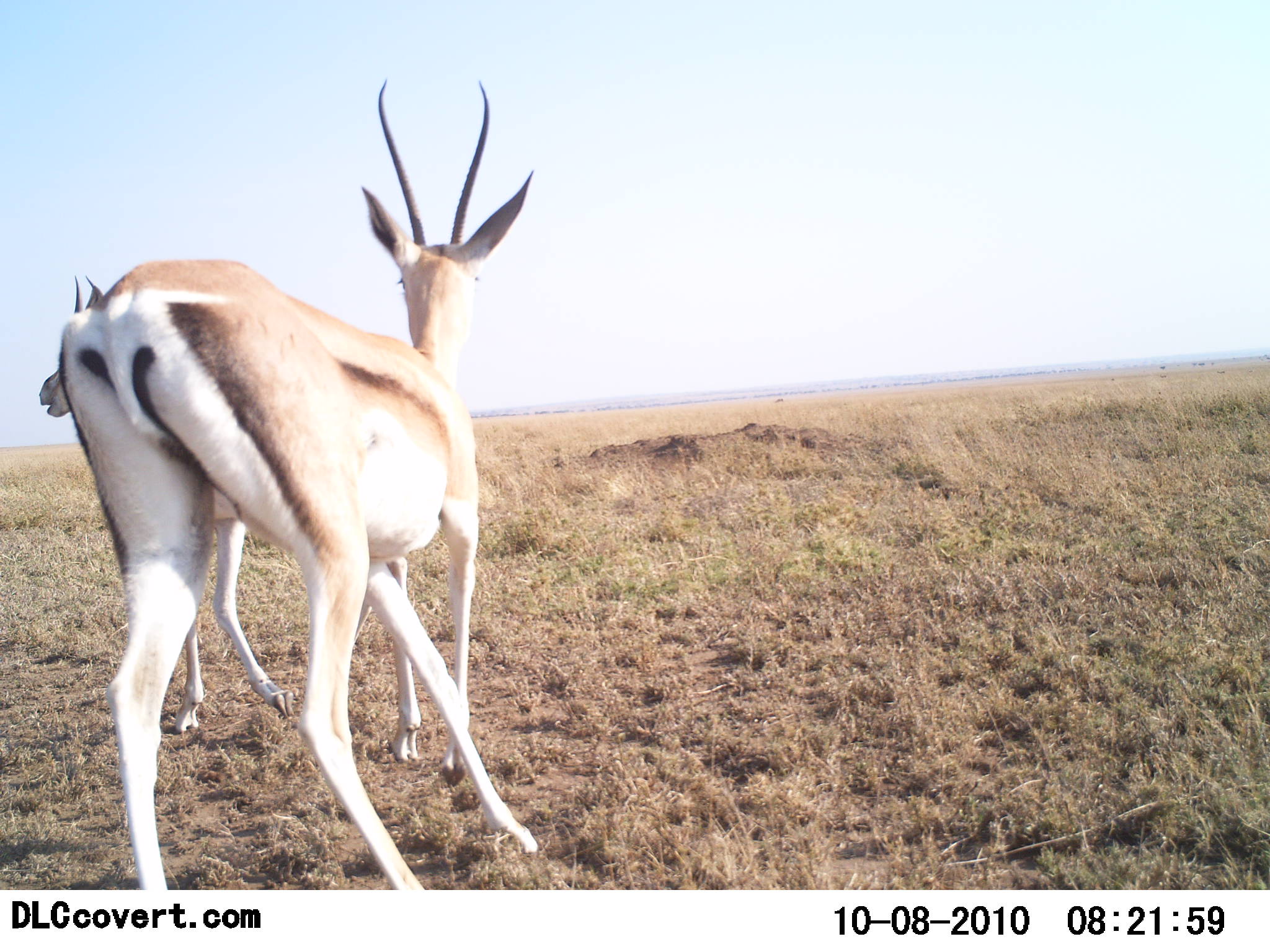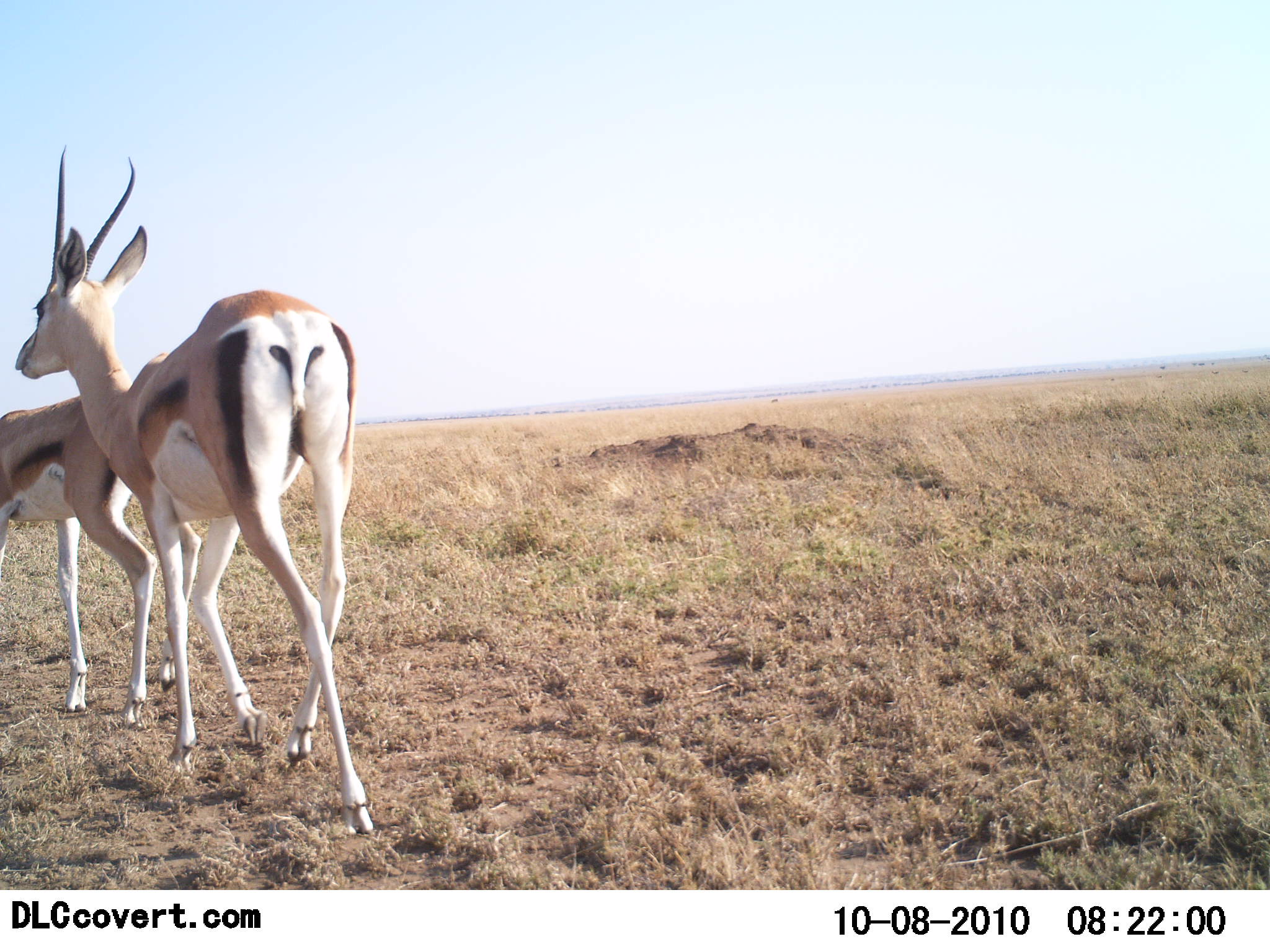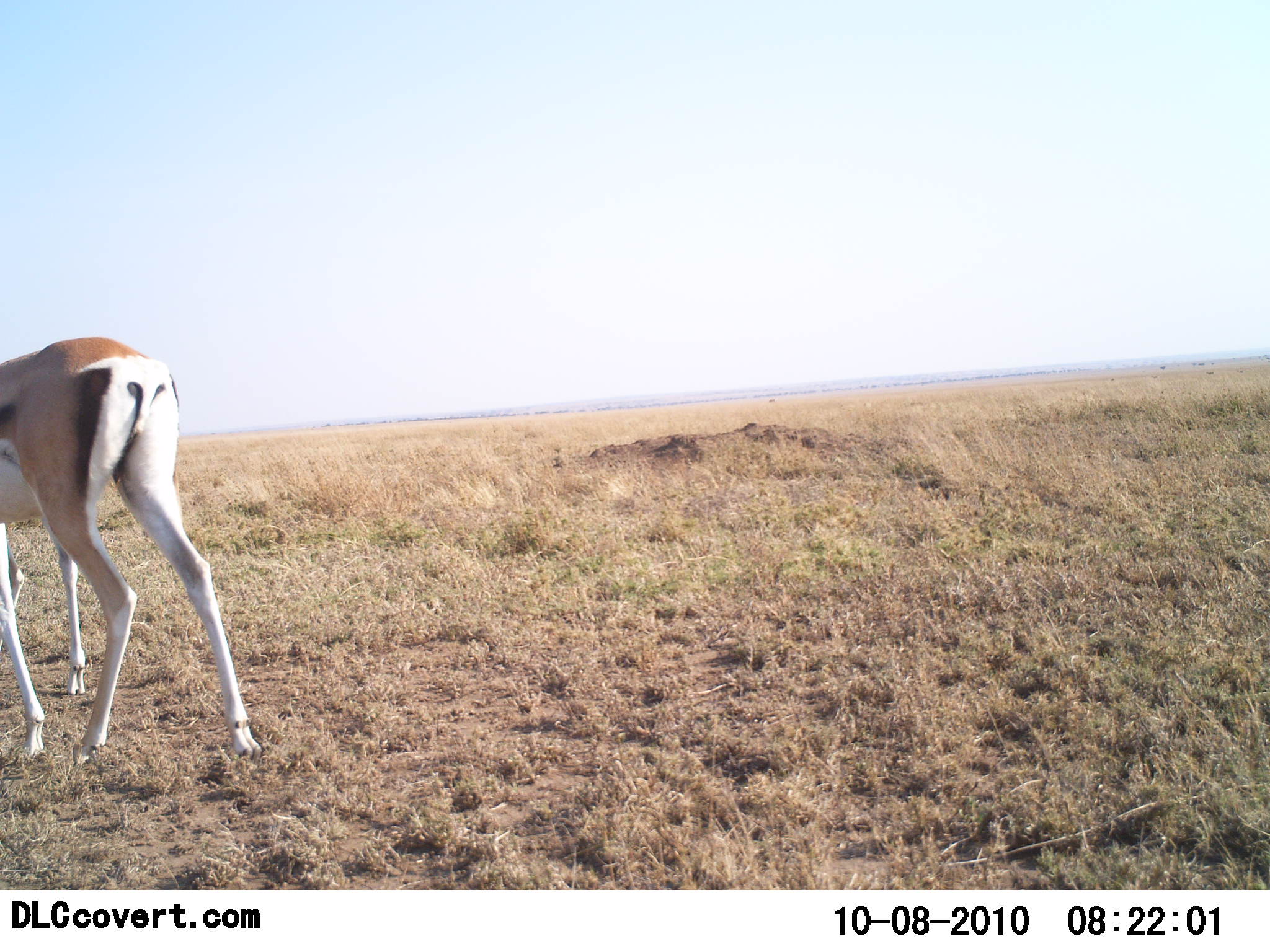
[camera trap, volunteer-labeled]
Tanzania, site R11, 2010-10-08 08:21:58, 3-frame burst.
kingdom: Animalia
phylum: Chordata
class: Mammalia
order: Artiodactyla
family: Bovidae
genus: Eudorcas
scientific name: Eudorcas thomsonii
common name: thomson's gazelle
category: gazellethomsons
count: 2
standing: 0%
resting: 0%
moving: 94%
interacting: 6%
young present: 0%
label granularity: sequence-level